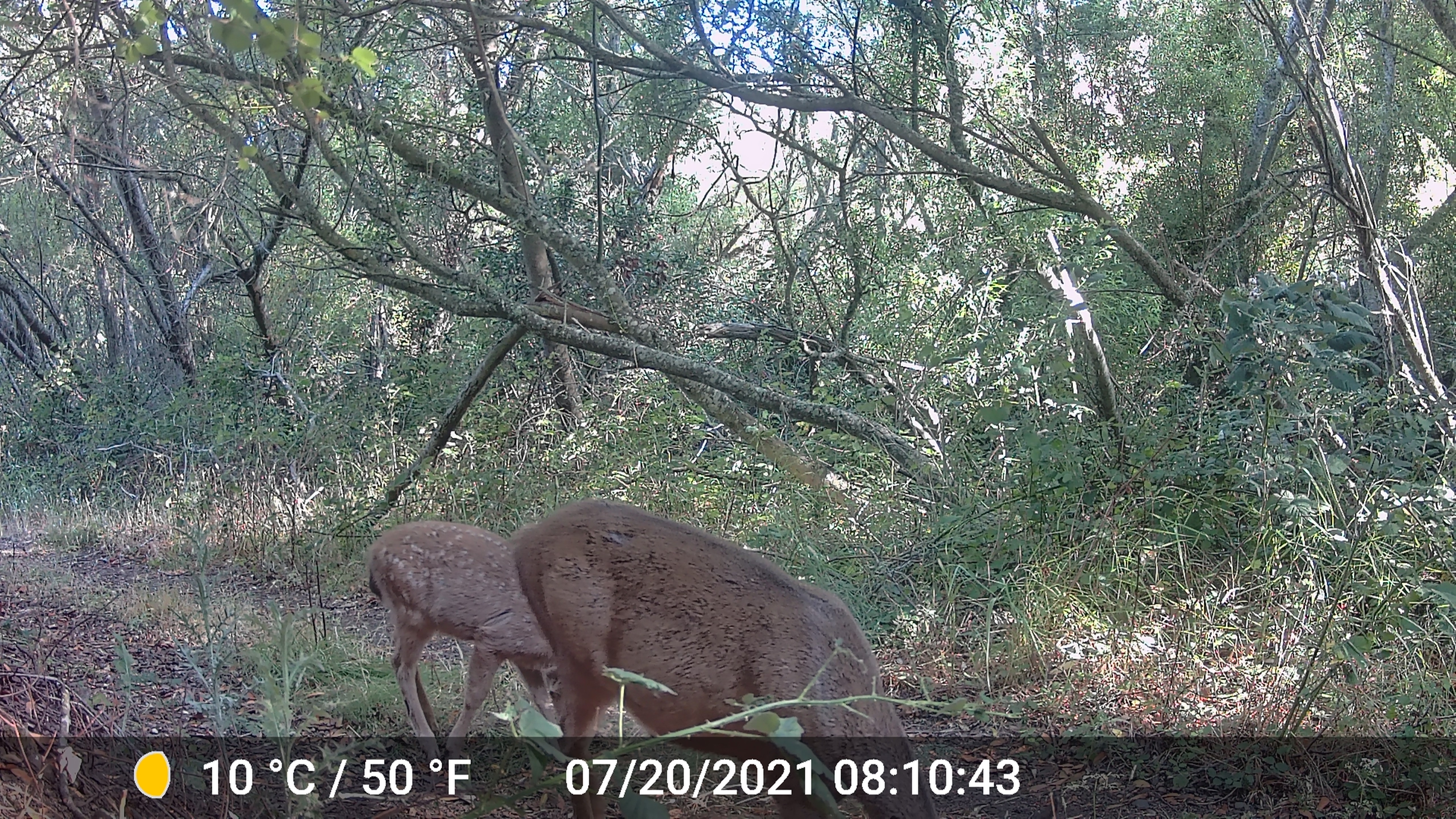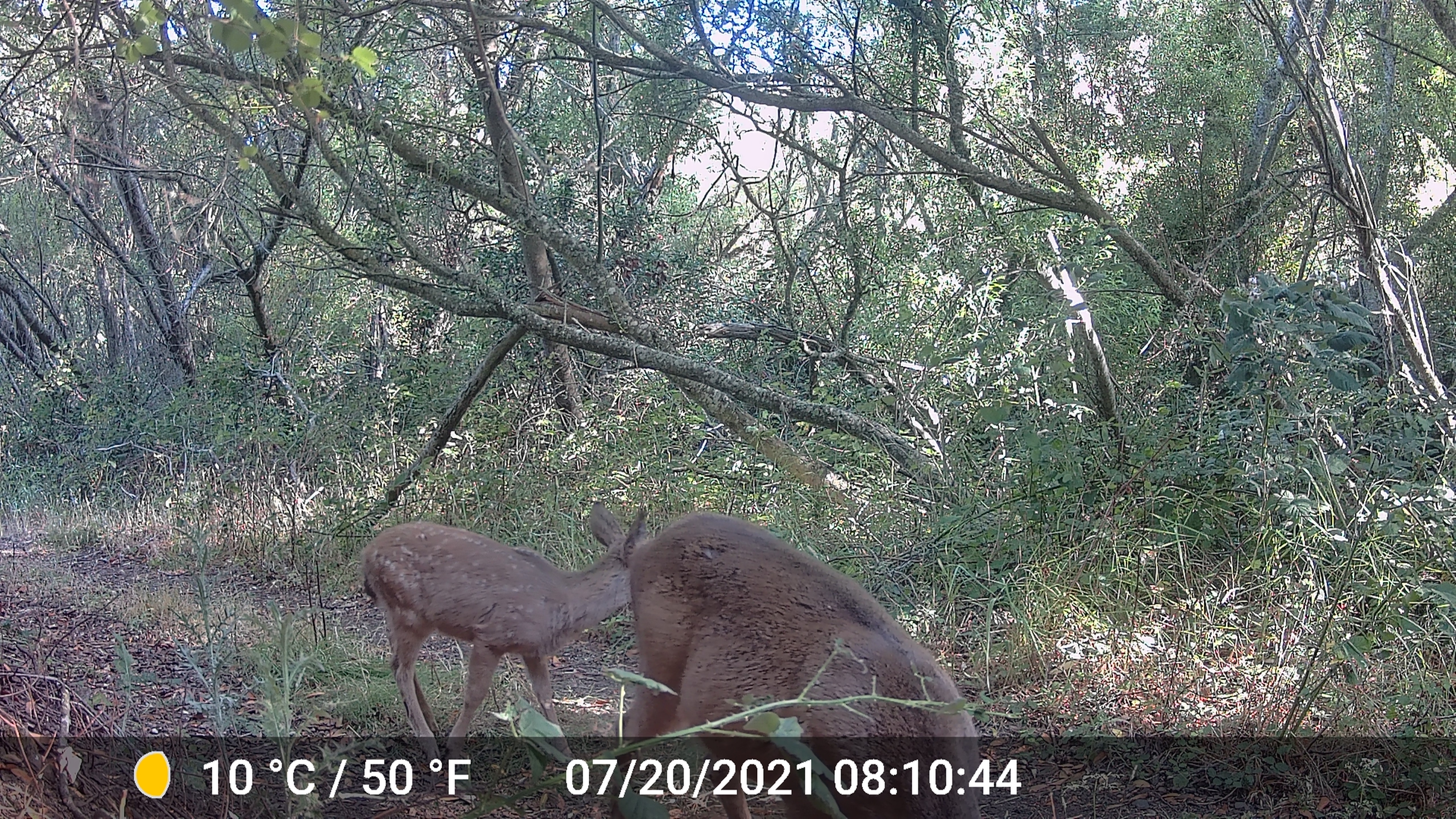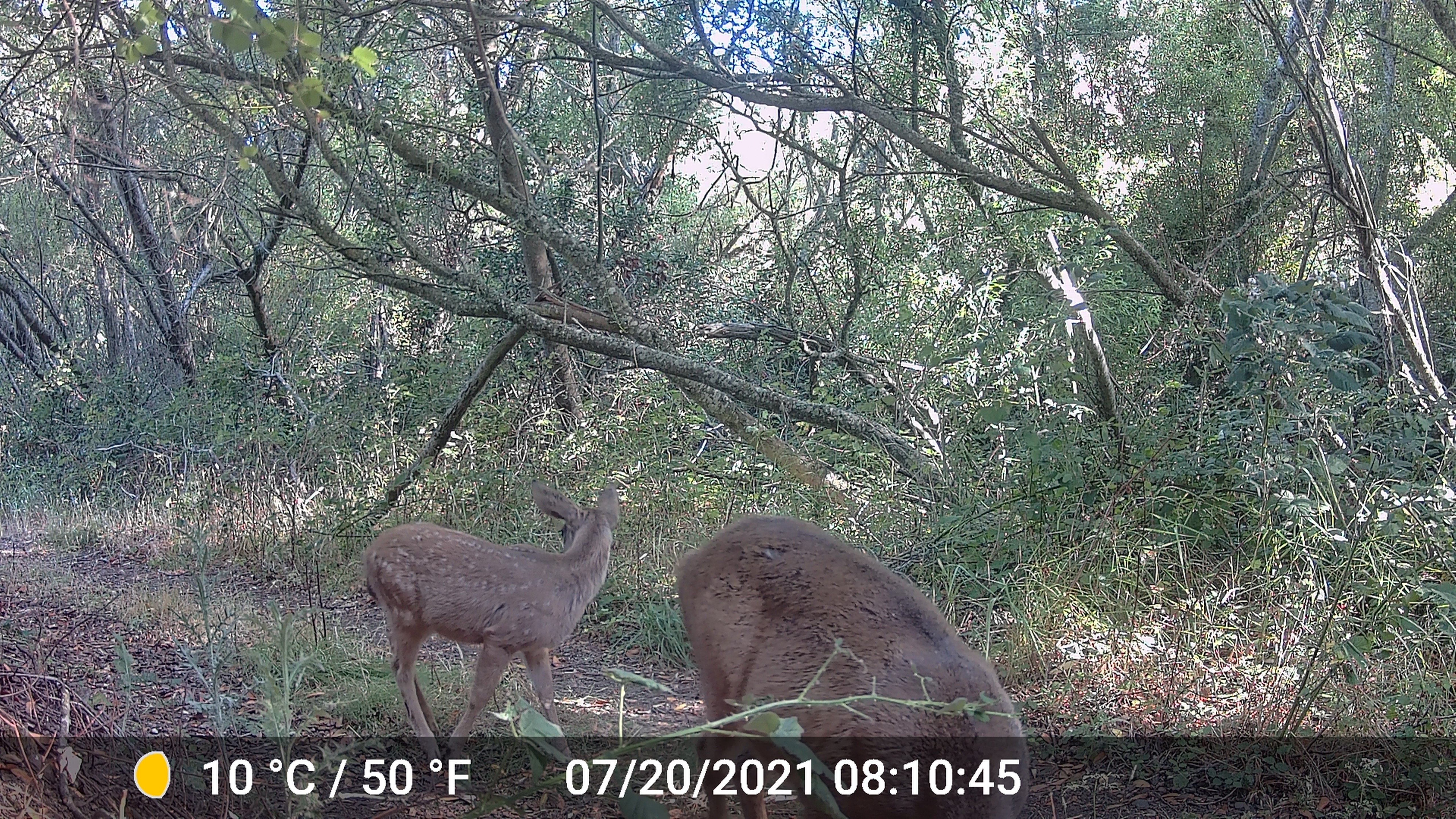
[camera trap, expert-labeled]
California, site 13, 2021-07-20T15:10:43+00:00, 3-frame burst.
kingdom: Animalia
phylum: Chordata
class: Mammalia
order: Artiodactyla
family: Cervidae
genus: Odocoileus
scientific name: Odocoileus hemionus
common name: mule deer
Mule deer (Odocoileus hemionus).